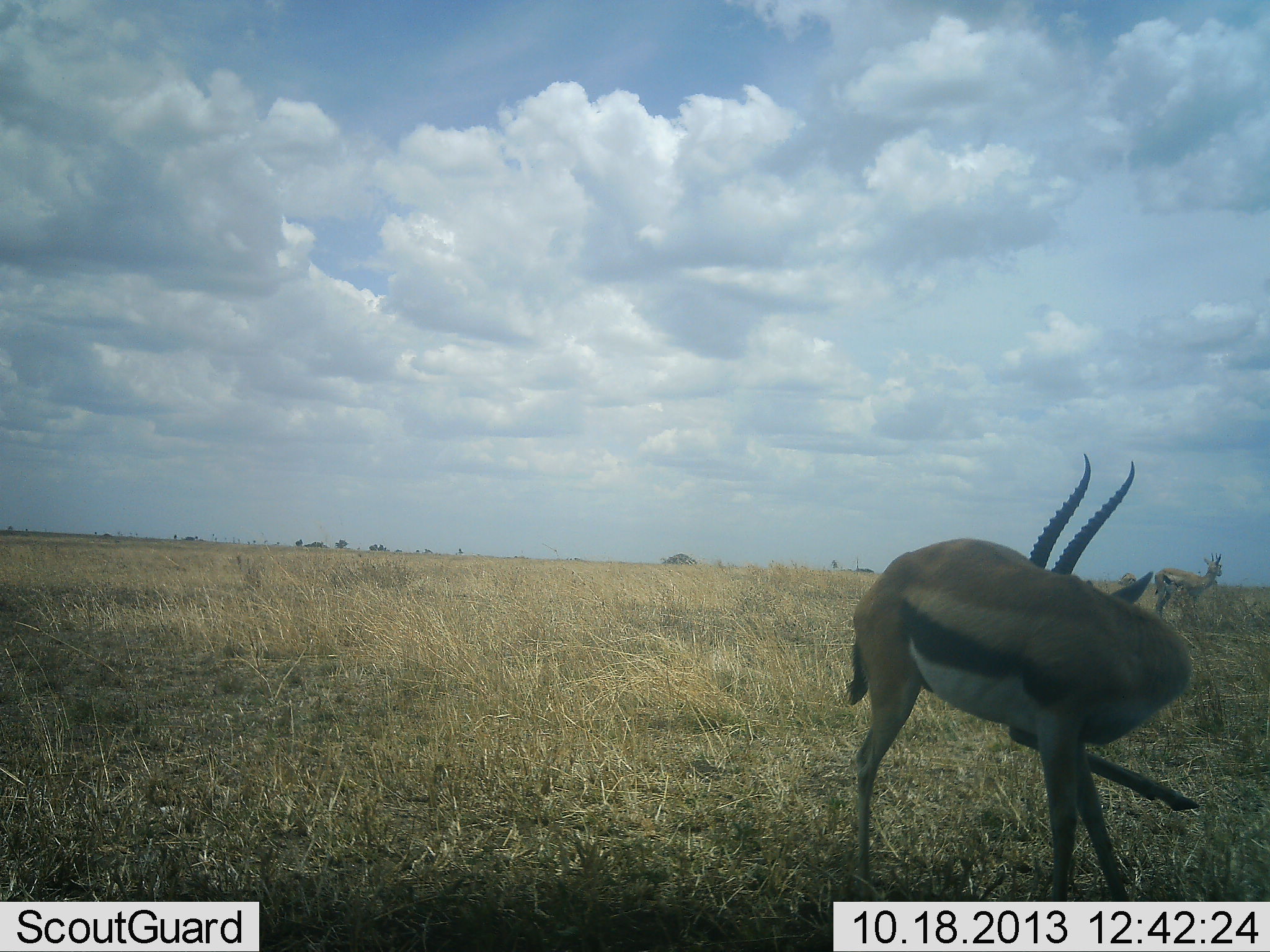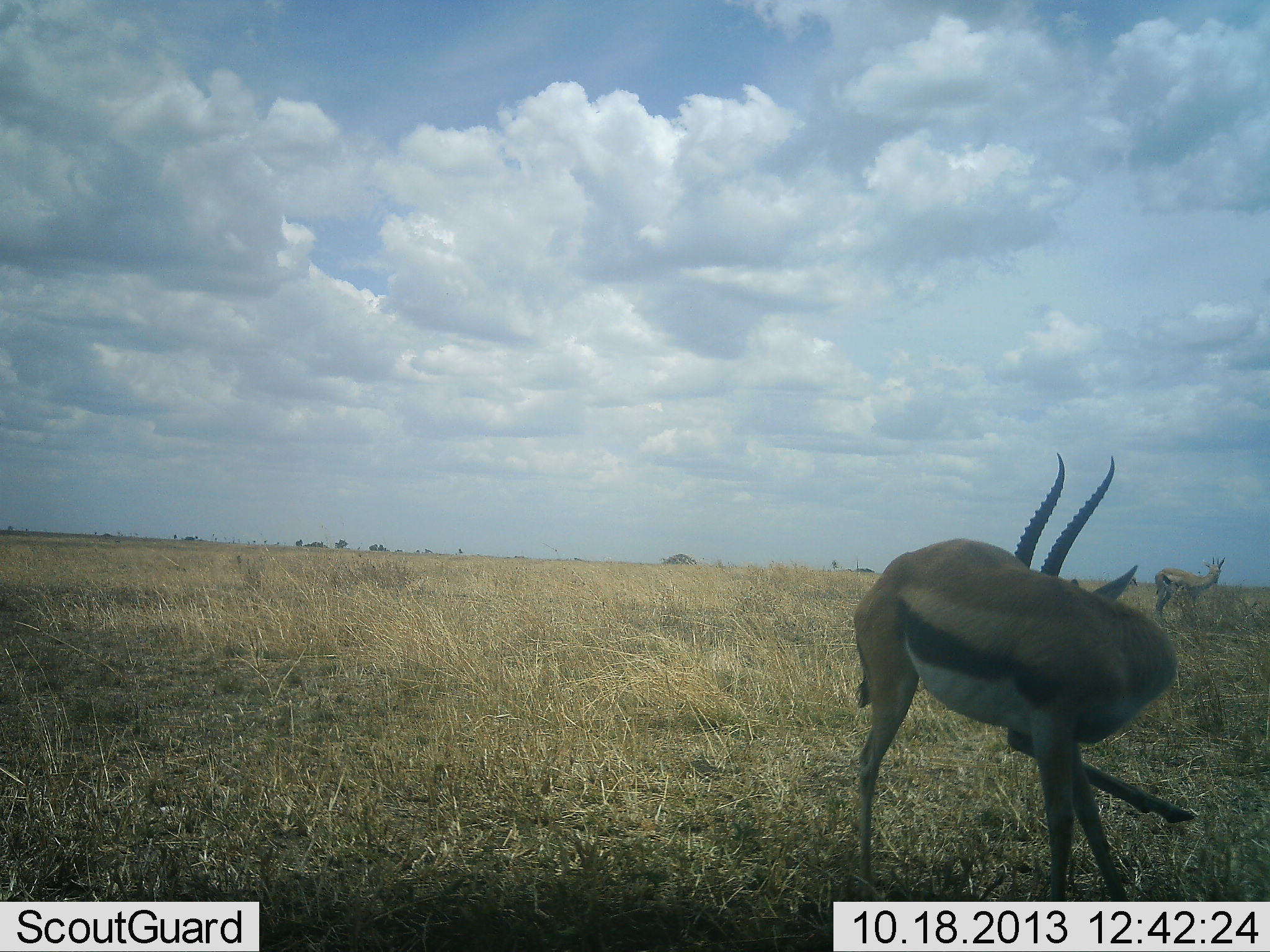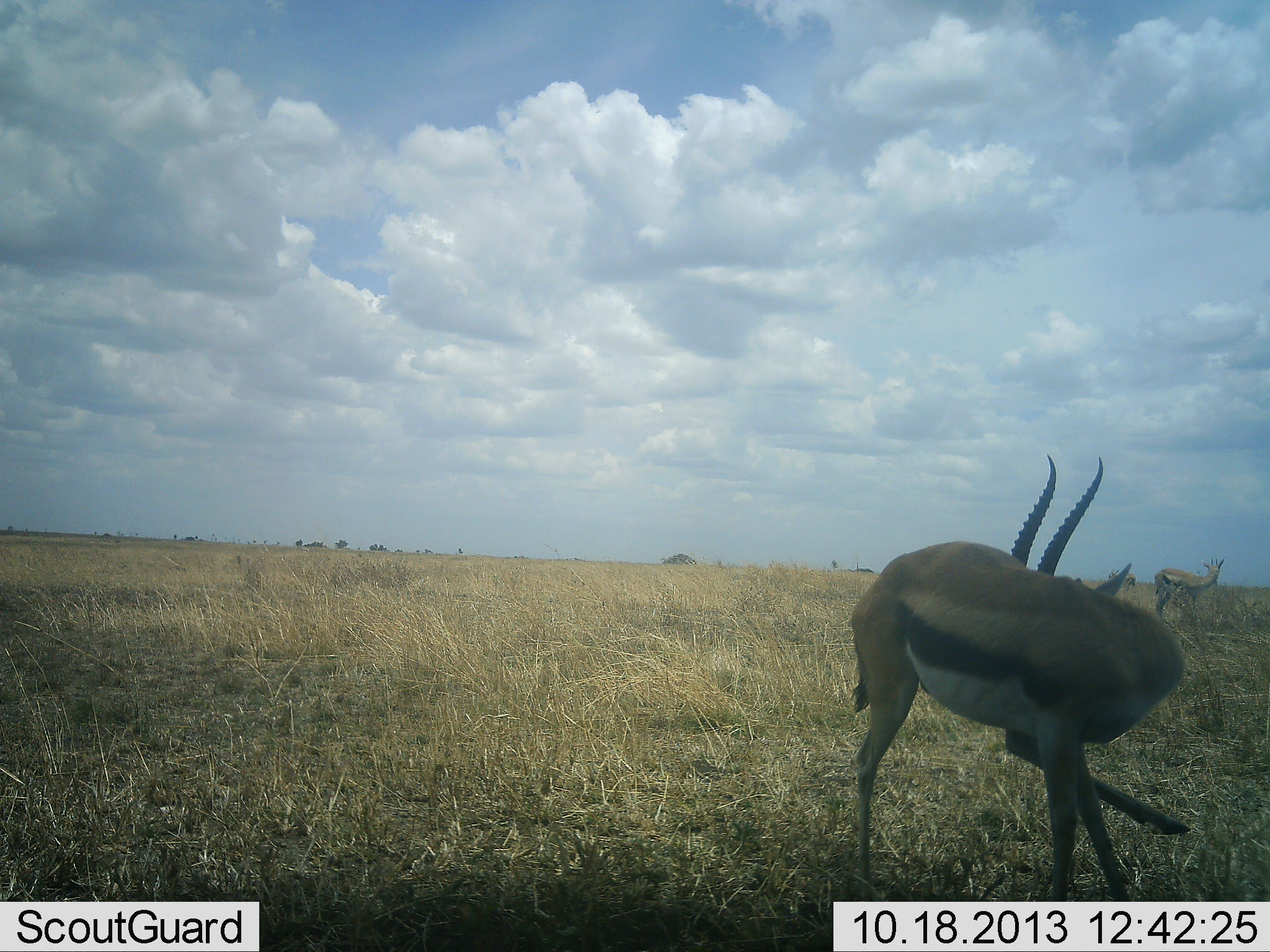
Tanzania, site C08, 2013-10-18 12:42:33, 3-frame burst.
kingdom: Animalia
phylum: Chordata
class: Mammalia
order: Artiodactyla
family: Bovidae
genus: Eudorcas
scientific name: Eudorcas thomsonii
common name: thomson's gazelle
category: gazellethomsons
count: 2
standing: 100%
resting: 0%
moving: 10%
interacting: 10%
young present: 0%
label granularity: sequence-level